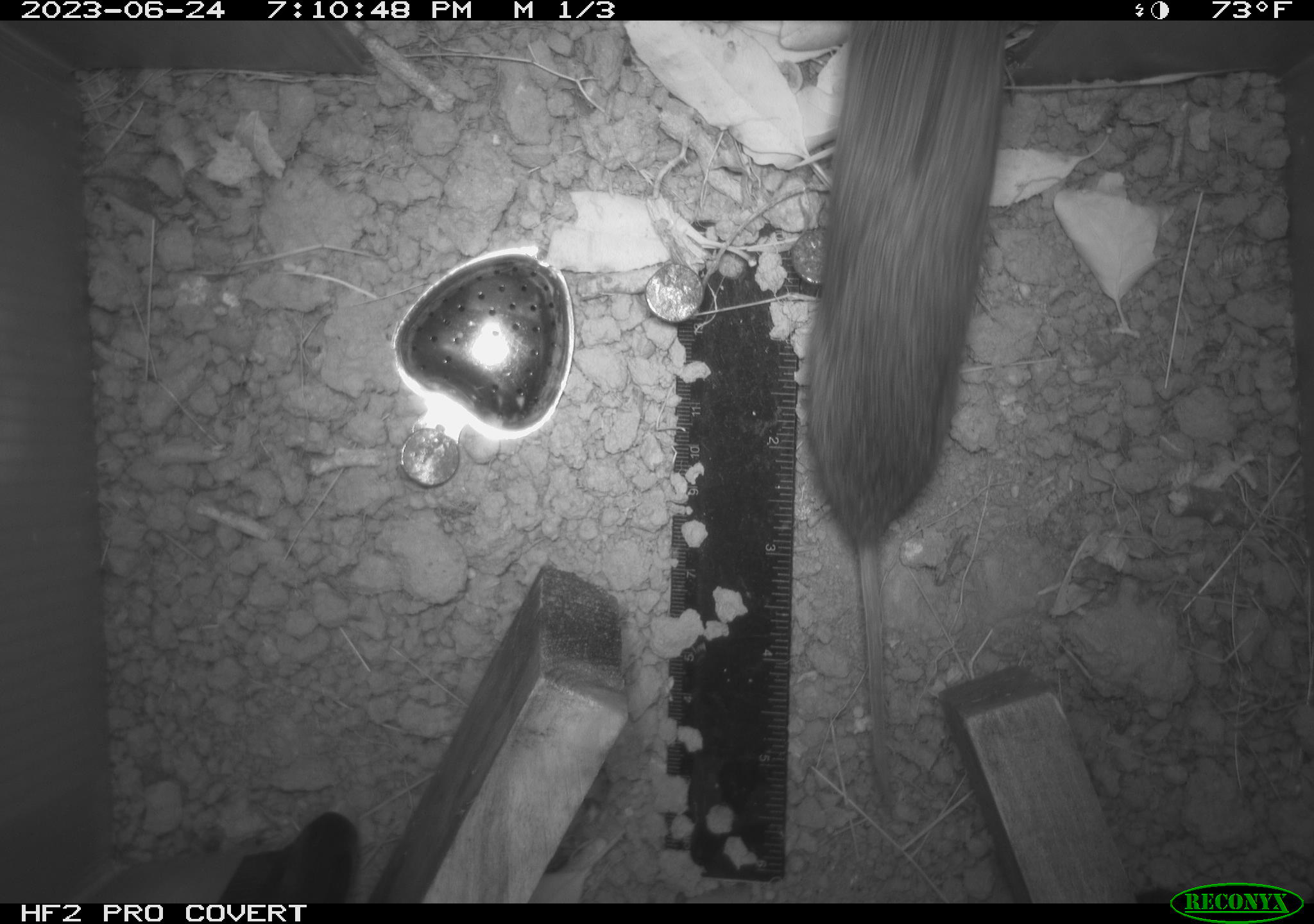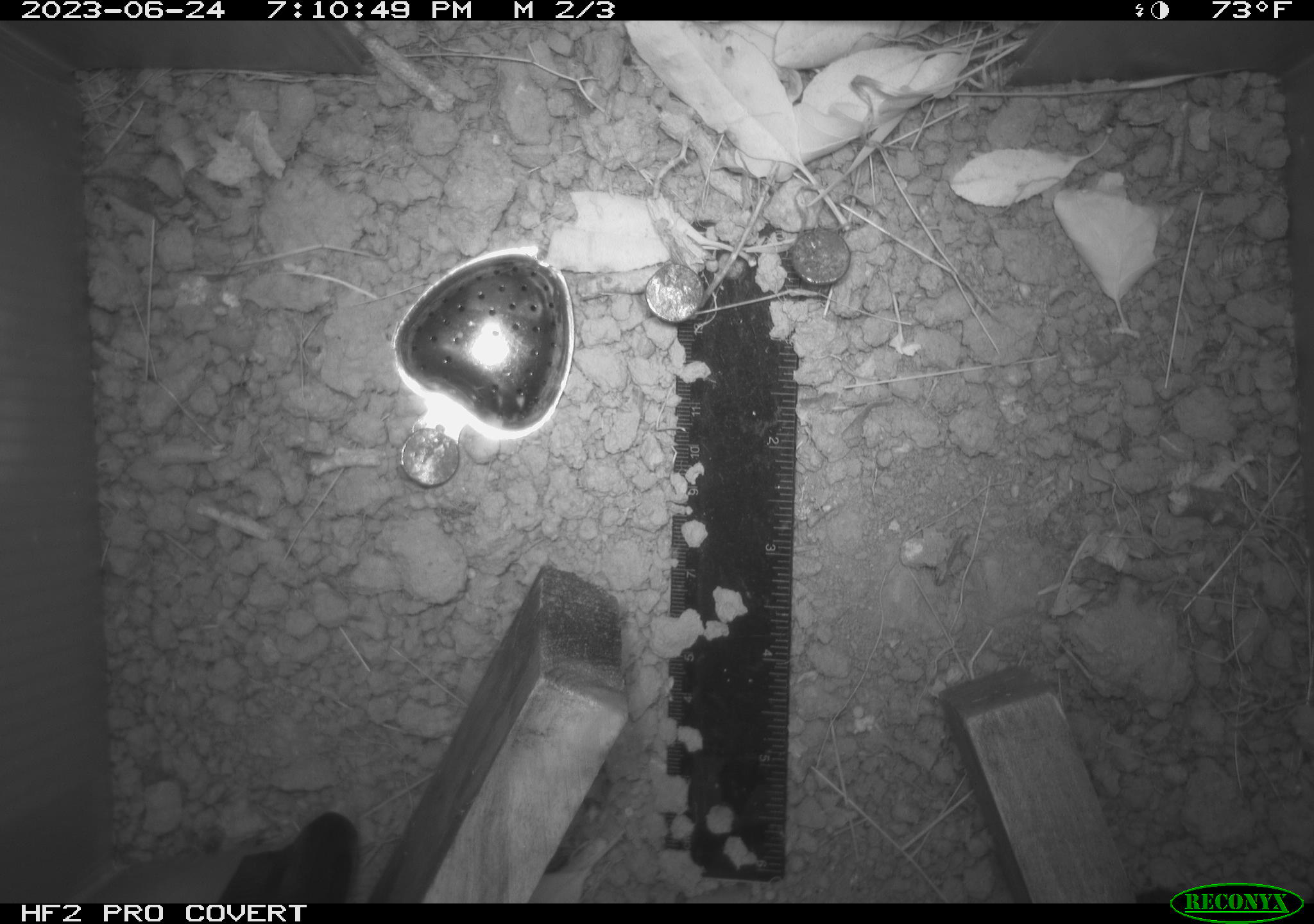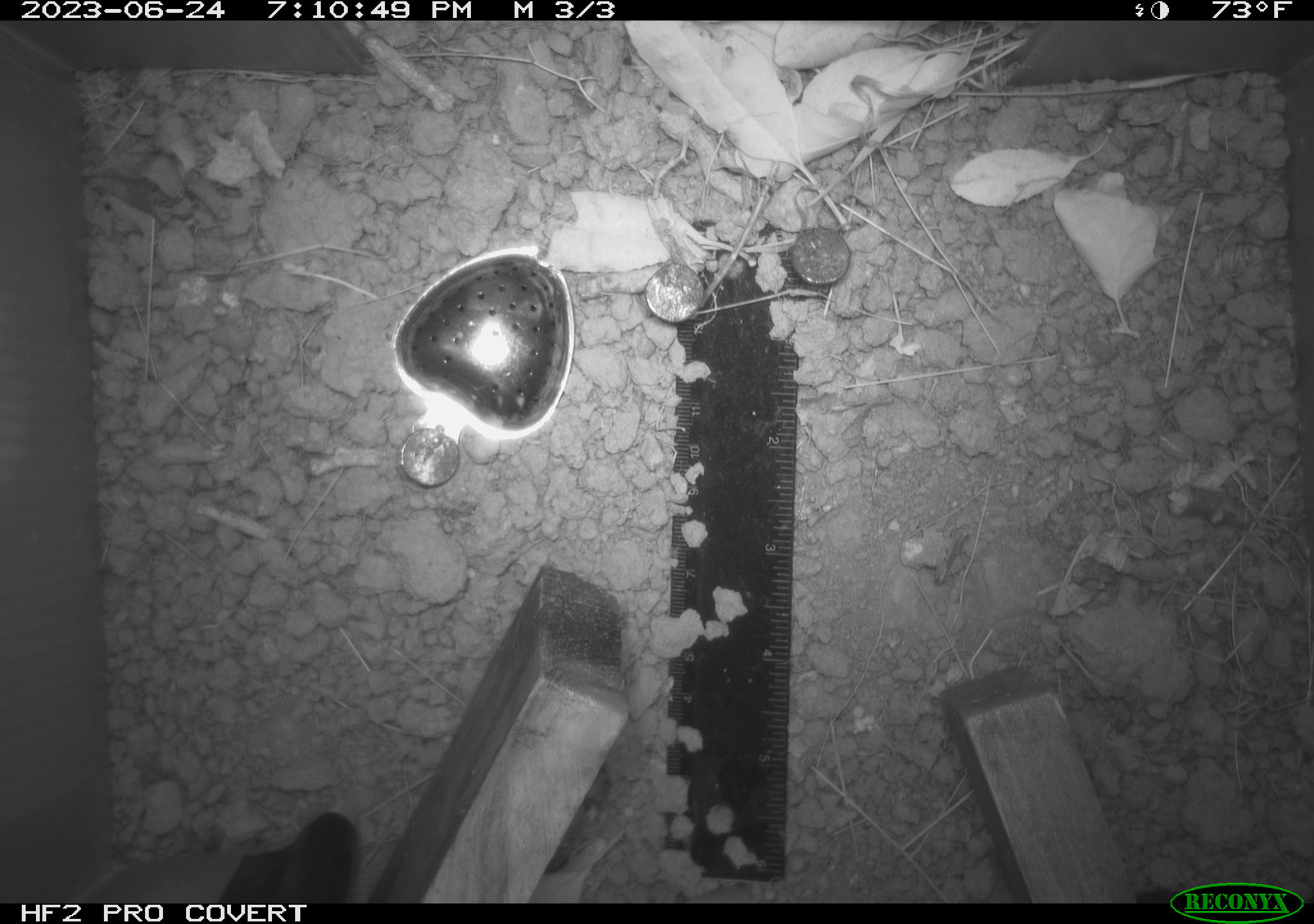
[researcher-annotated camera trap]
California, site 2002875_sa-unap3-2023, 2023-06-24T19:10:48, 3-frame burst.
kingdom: Animalia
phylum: Chordata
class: Mammalia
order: Rodentia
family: Cricetidae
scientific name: Arvicolinae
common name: voles, lemmings, and muskrats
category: arvicolinae subfamily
Arvicolinae subfamily (voles, lemmings, and muskrats) (Arvicolinae).